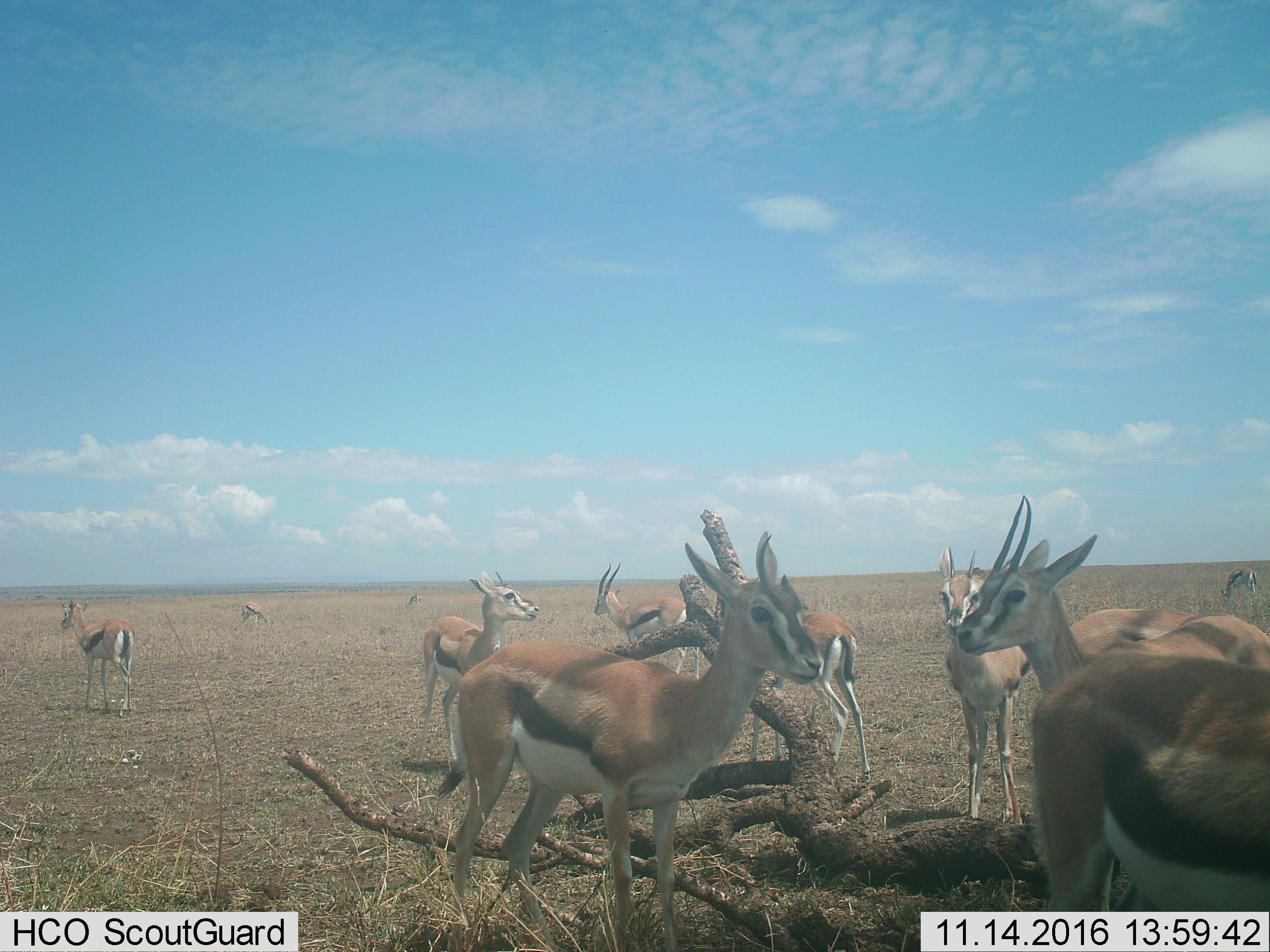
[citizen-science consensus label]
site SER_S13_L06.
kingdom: Animalia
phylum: Chordata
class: Mammalia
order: Artiodactyla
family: Bovidae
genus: Eudorcas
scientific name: Eudorcas thomsonii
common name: thomson's gazelle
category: gazellethomsons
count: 11-50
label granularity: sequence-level